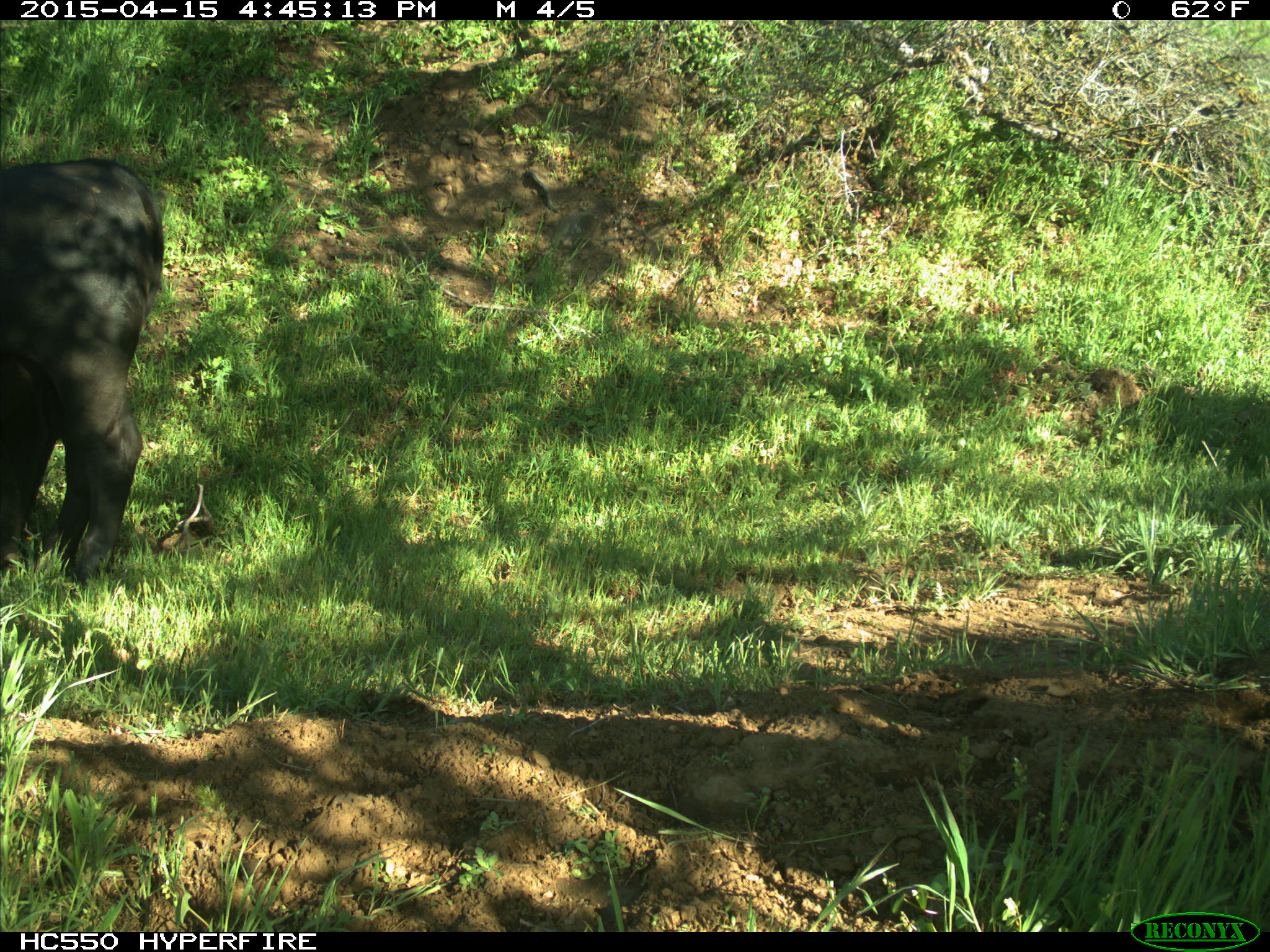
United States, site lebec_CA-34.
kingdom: Animalia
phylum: Chordata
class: Mammalia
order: Artiodactyla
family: Bovidae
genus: Bos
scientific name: Bos taurus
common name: domestic cow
Bos taurus (domestic cow).